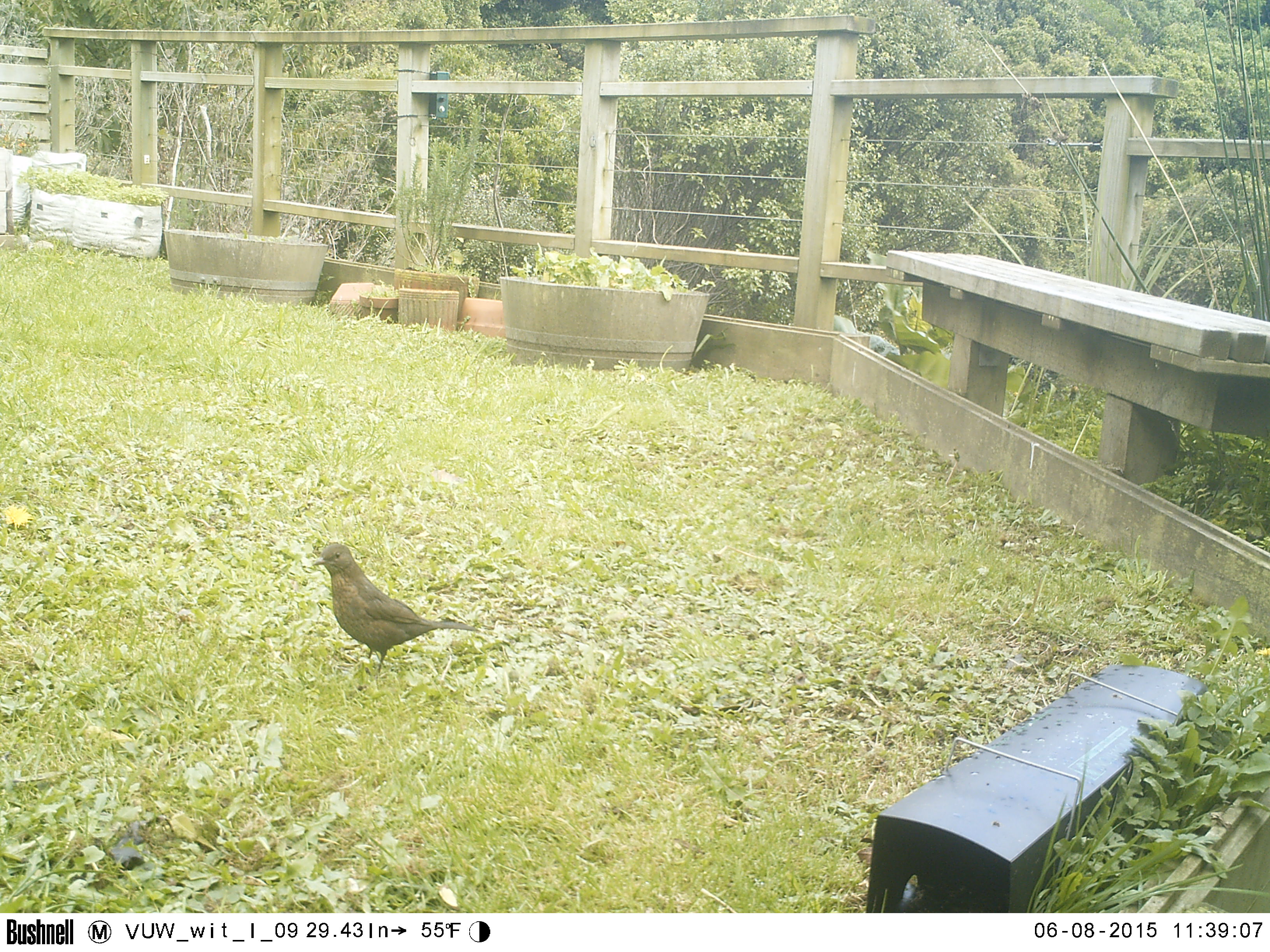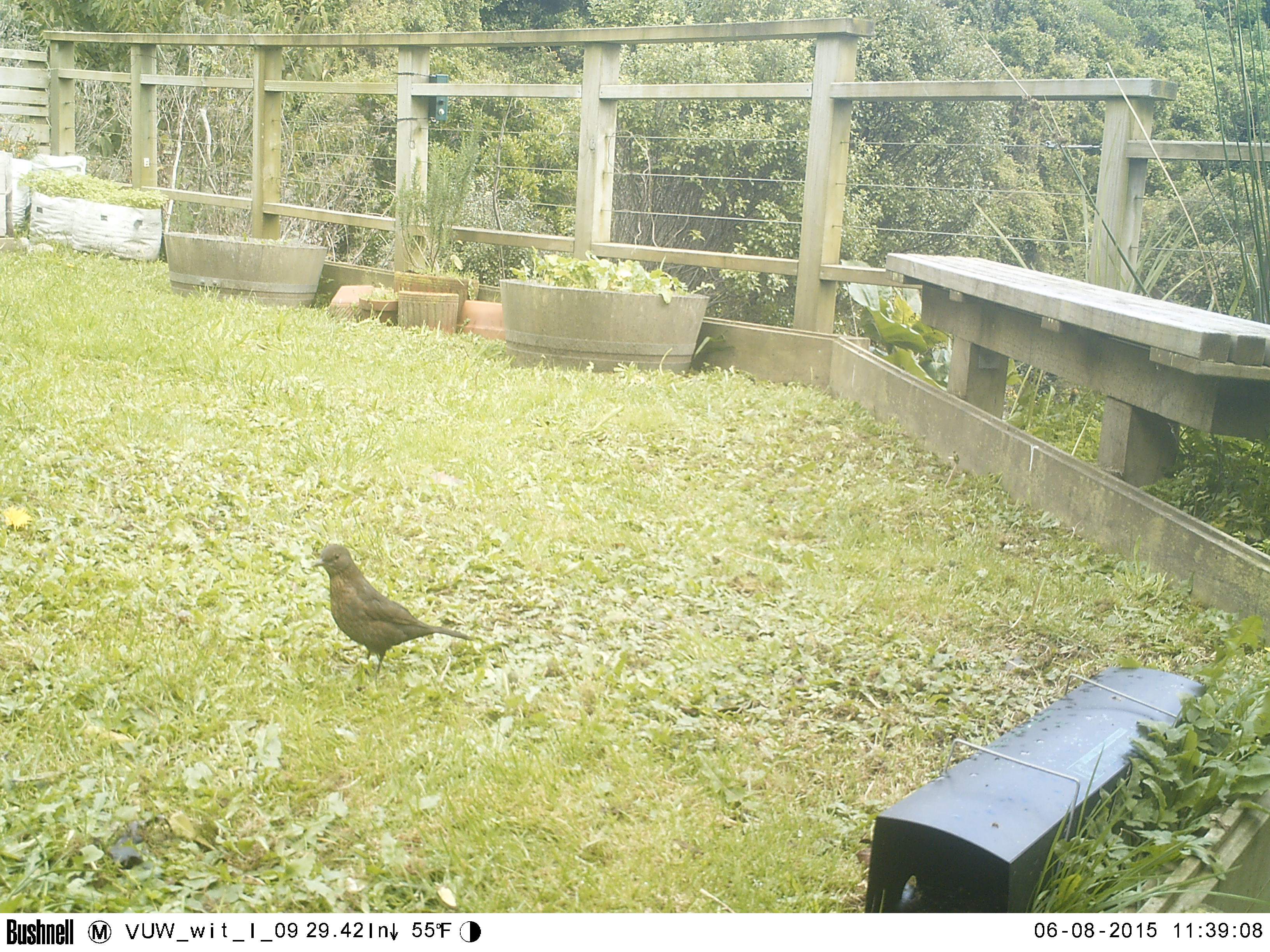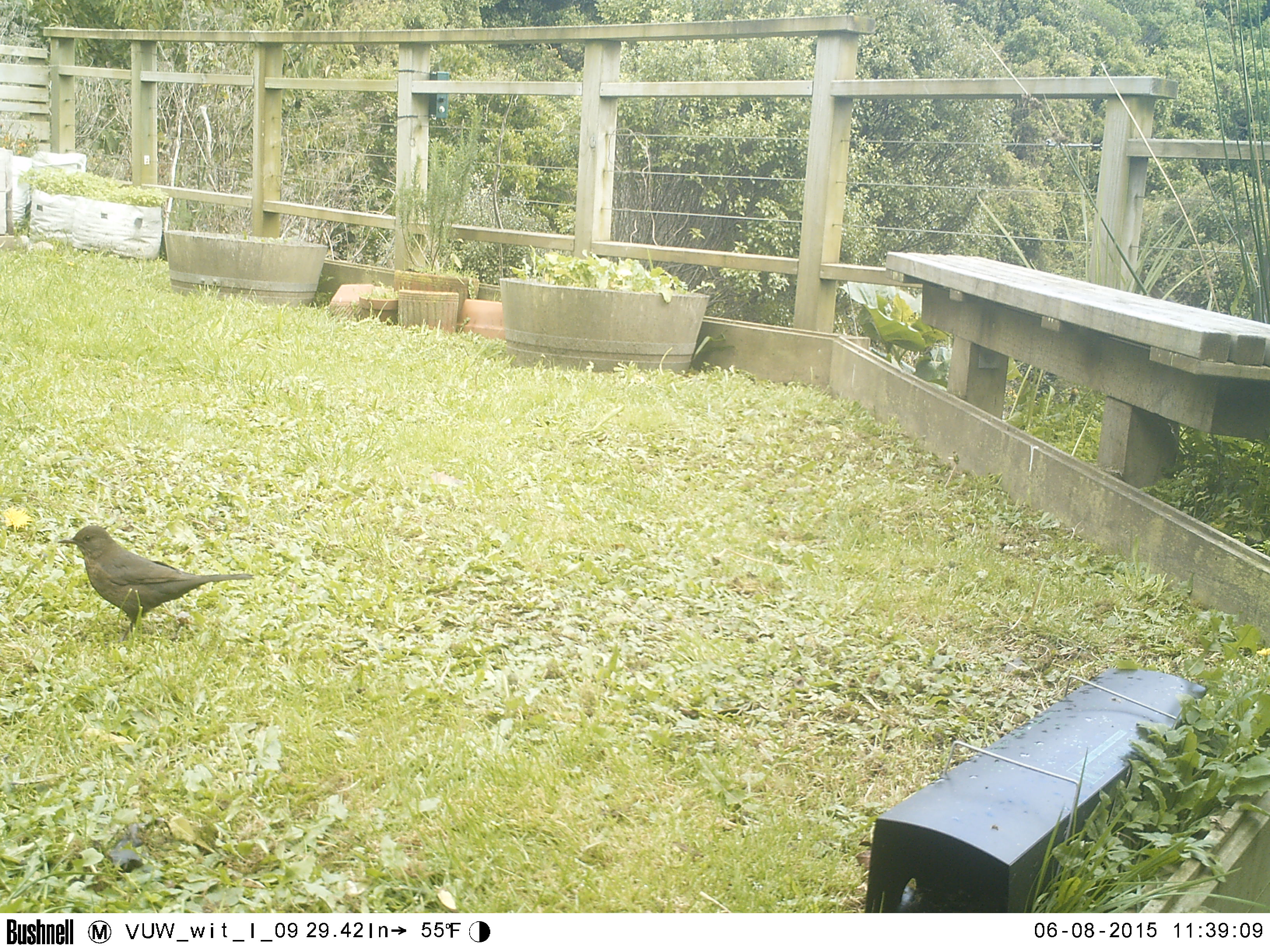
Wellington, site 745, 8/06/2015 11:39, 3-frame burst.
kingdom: Animalia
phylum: Chordata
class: Aves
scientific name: Aves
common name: bird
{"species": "bird (Aves)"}